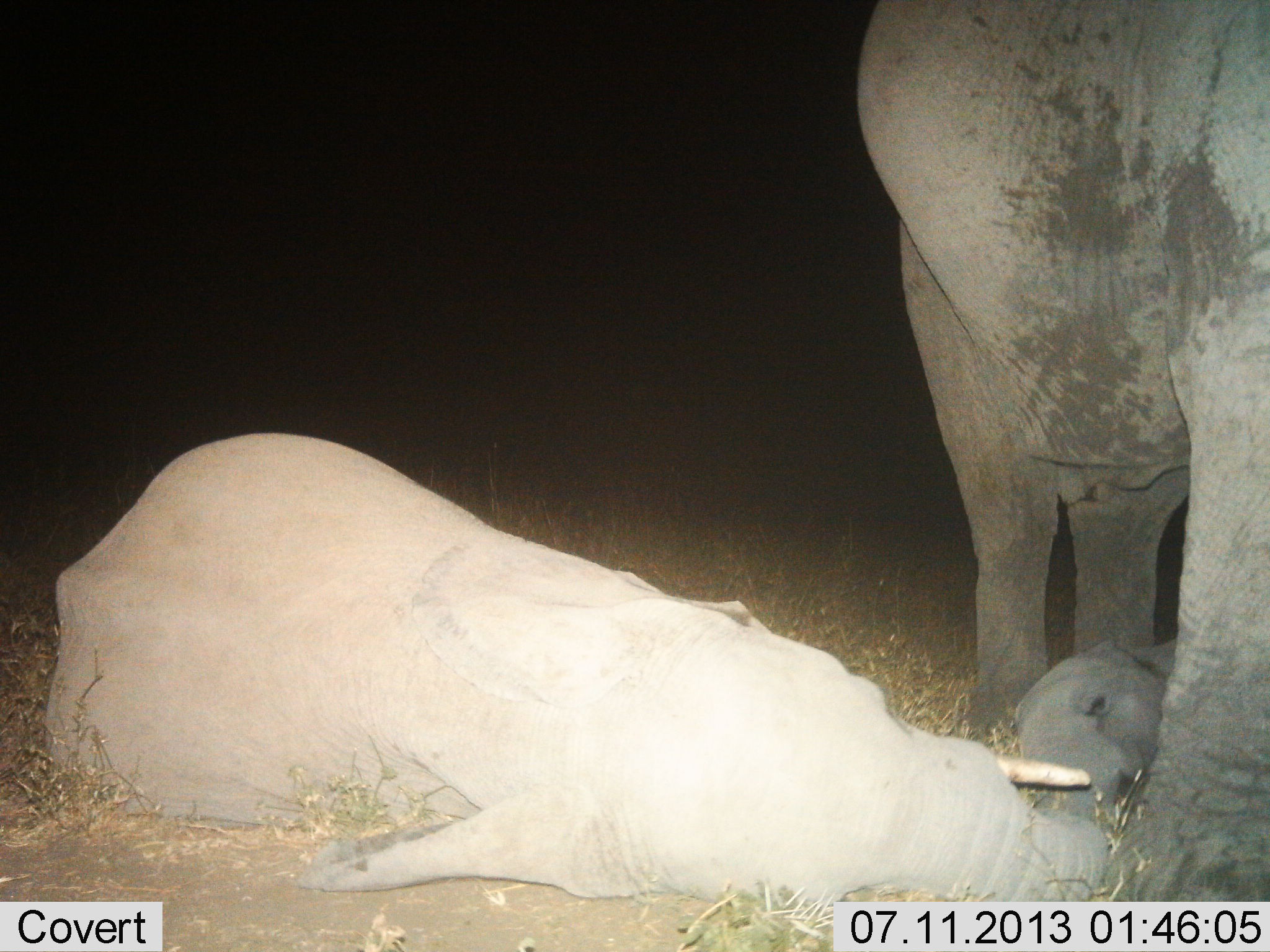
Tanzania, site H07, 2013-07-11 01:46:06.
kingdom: Animalia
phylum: Chordata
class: Mammalia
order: Proboscidea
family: Elephantidae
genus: Loxodonta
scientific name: Loxodonta africana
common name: african bush elephant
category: elephant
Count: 3.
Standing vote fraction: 76%.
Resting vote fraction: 96%.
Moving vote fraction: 0%.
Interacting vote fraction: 16%.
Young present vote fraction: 68%.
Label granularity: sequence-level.